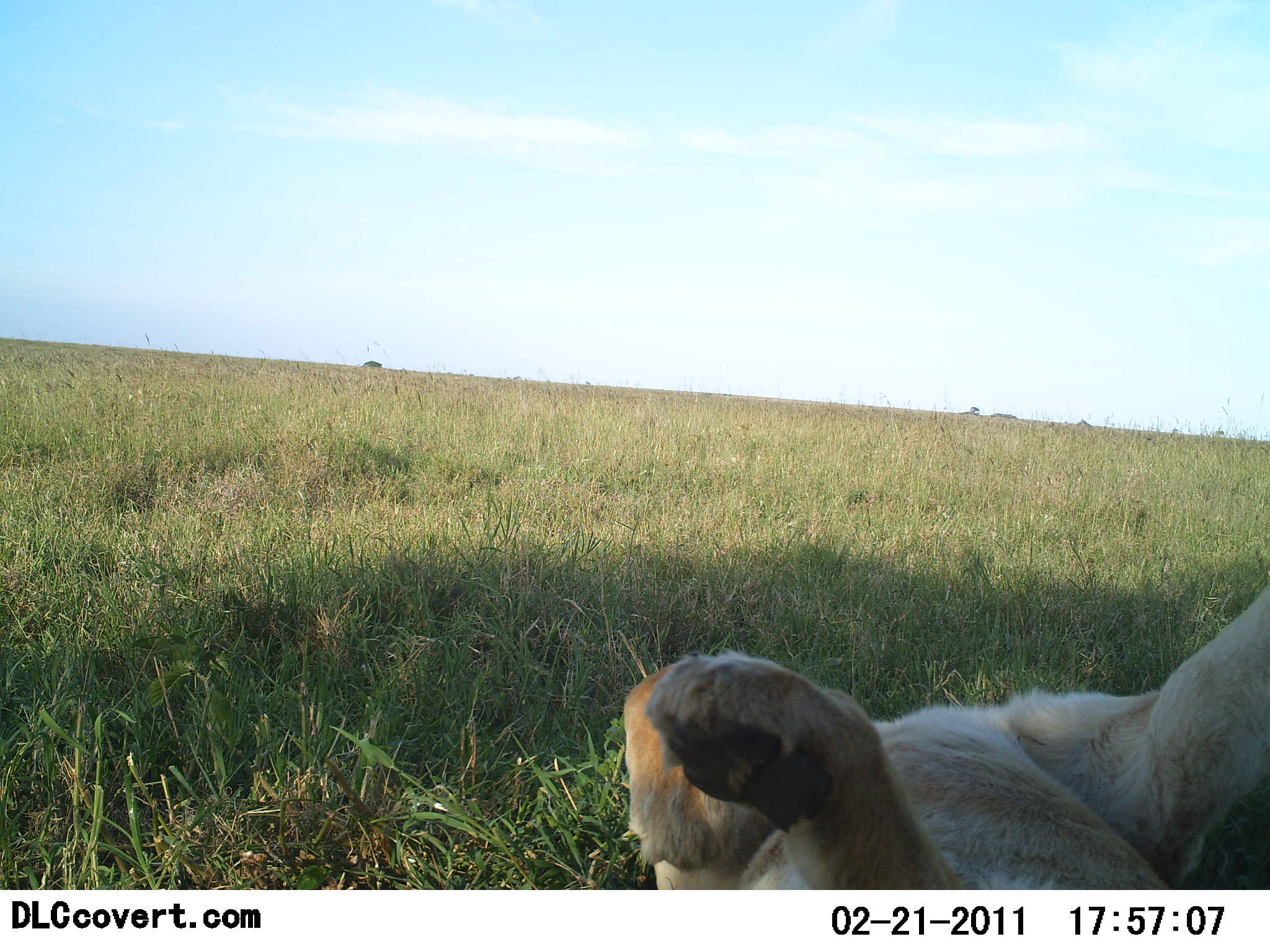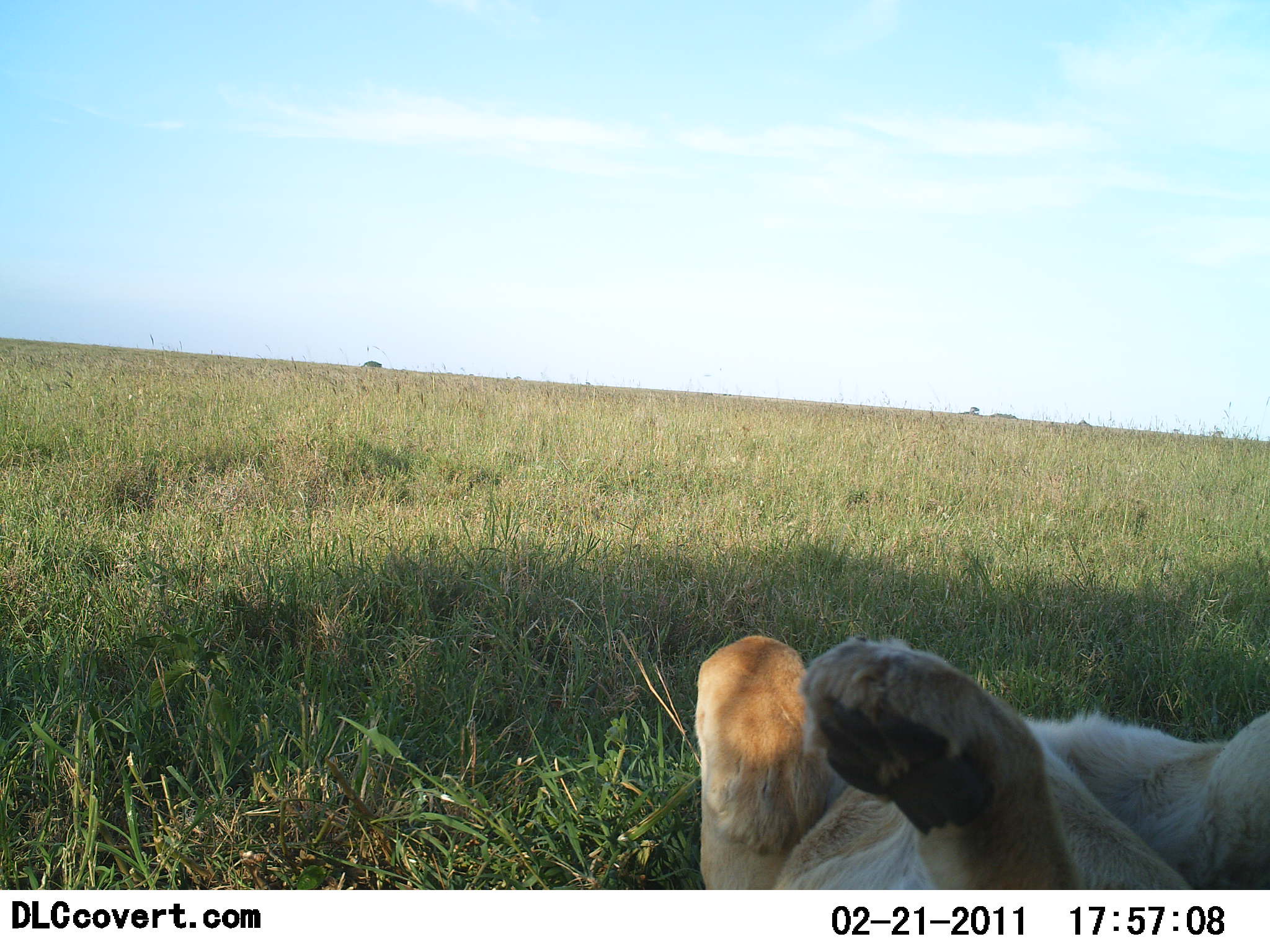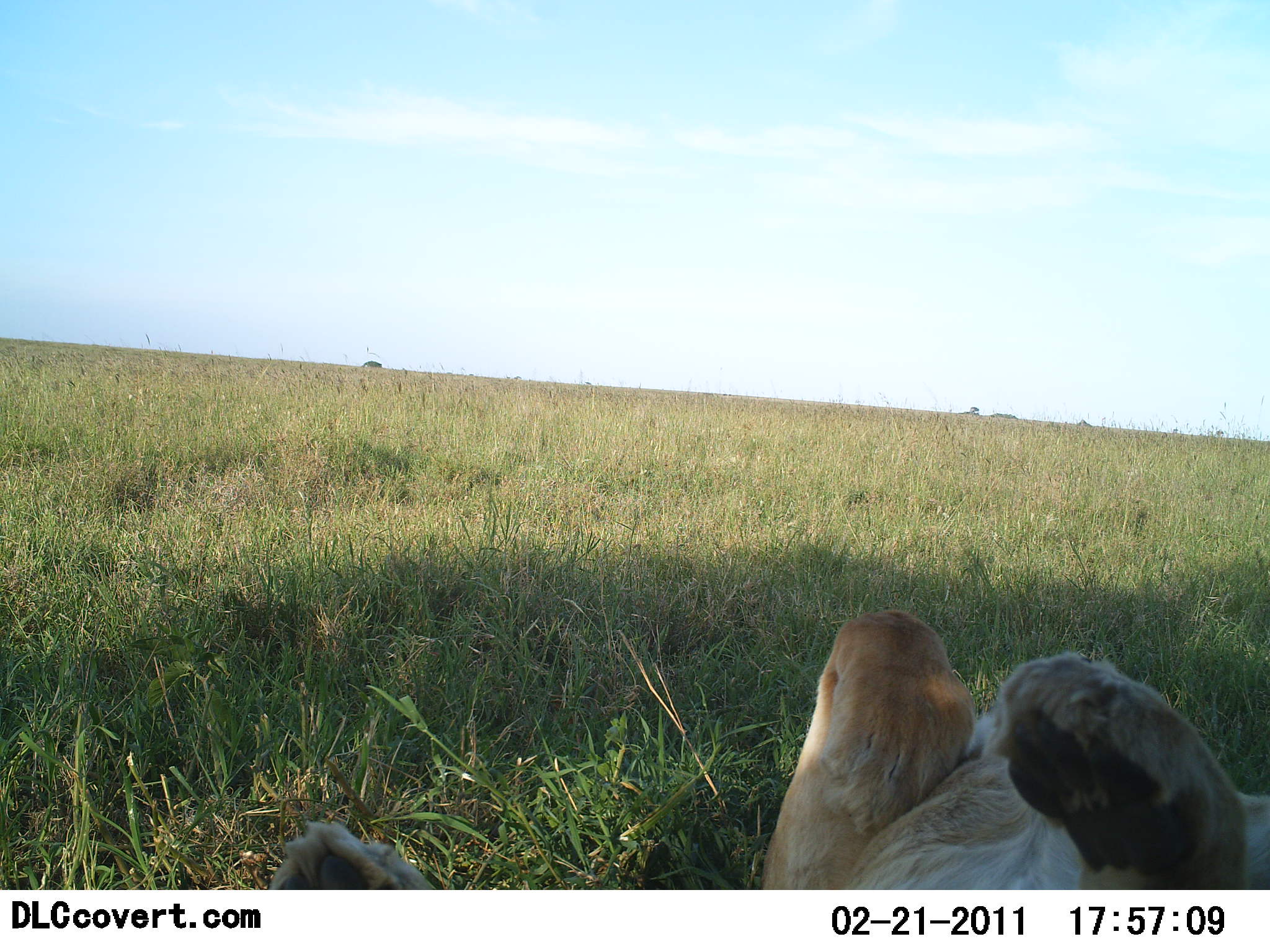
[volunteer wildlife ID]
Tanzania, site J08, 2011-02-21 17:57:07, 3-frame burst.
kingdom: Animalia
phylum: Chordata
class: Mammalia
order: Carnivora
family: Felidae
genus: Panthera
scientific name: Panthera leo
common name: lion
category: lionfemale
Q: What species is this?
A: Lionfemale (lion) (Panthera leo).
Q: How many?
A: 1.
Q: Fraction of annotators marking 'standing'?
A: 0%.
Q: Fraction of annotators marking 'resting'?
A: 91%.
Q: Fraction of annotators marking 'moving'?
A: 9%.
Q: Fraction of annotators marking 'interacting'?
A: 9%.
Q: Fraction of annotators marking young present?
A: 0%.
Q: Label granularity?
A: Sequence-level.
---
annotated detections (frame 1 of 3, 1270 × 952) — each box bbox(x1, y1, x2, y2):
animal: bbox(619, 581, 1269, 890)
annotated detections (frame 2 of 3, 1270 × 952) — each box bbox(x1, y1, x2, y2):
animal: bbox(693, 634, 1269, 891)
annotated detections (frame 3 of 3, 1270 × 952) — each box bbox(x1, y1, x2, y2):
animal: bbox(261, 605, 1269, 891)